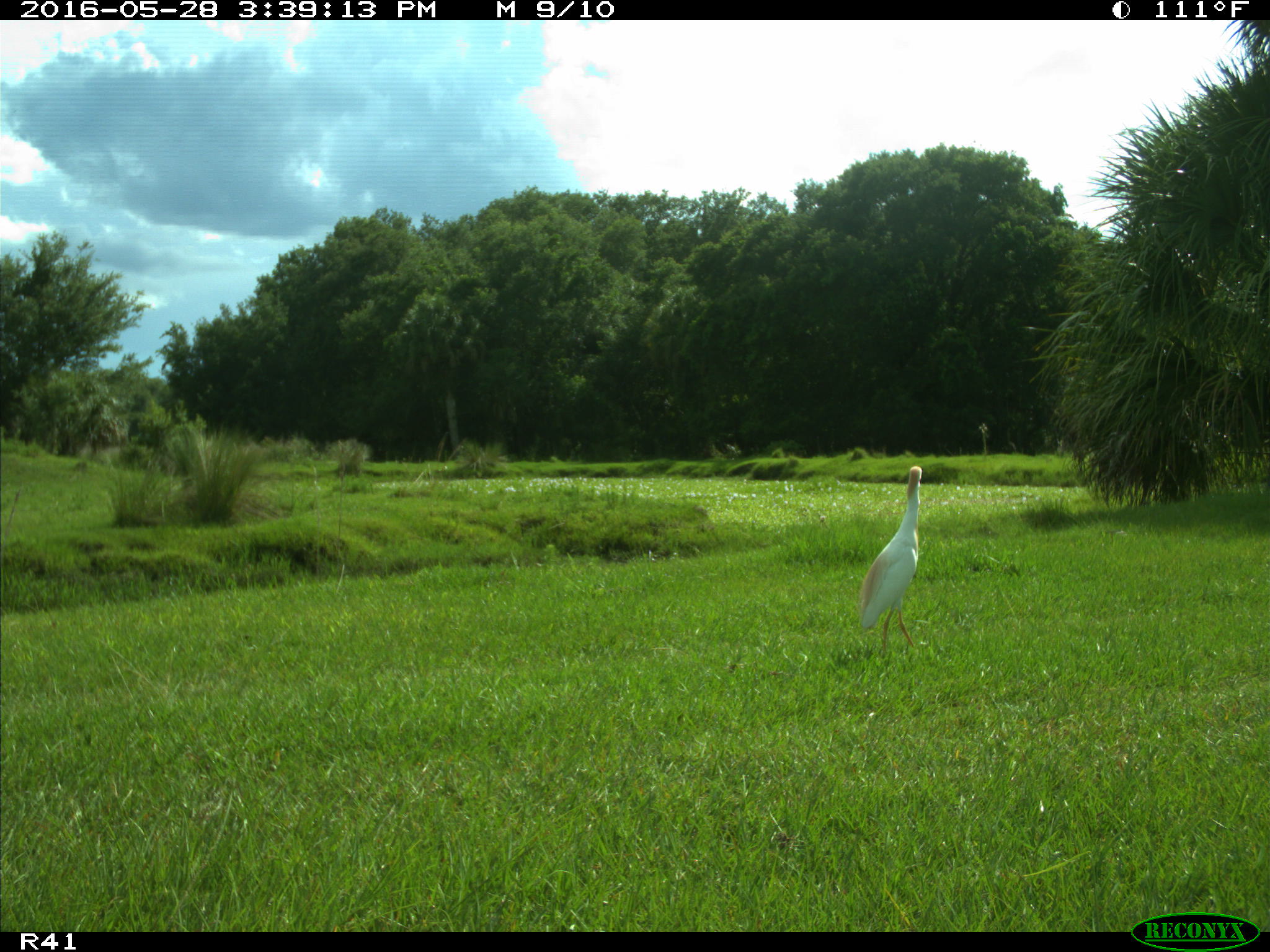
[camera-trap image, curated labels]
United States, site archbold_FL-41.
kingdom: Animalia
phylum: Chordata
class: Aves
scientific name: Aves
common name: birds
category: unidentified bird